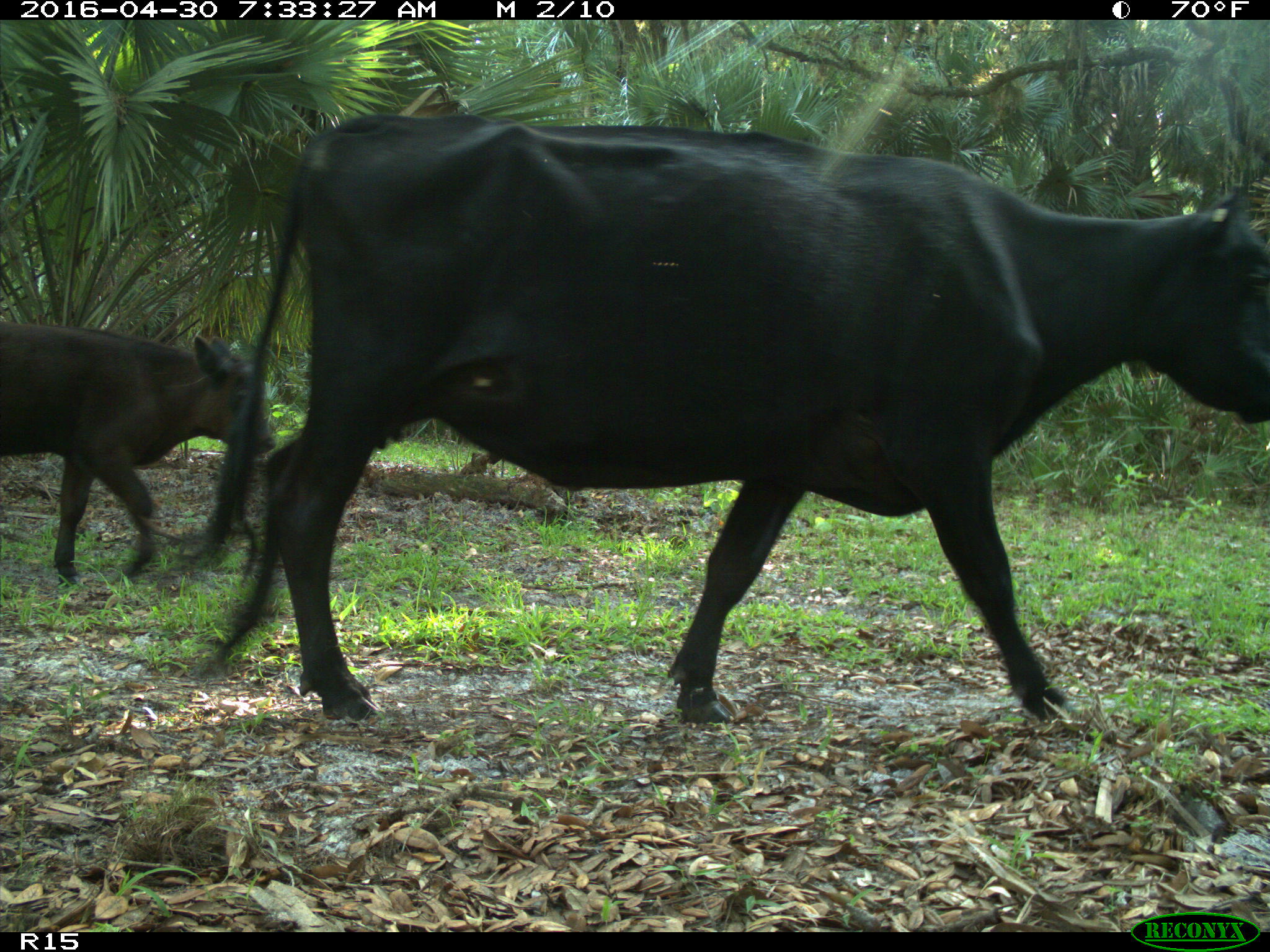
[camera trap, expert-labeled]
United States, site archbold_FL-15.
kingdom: Animalia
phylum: Chordata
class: Mammalia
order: Artiodactyla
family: Bovidae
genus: Bos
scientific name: Bos taurus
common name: domestic cow